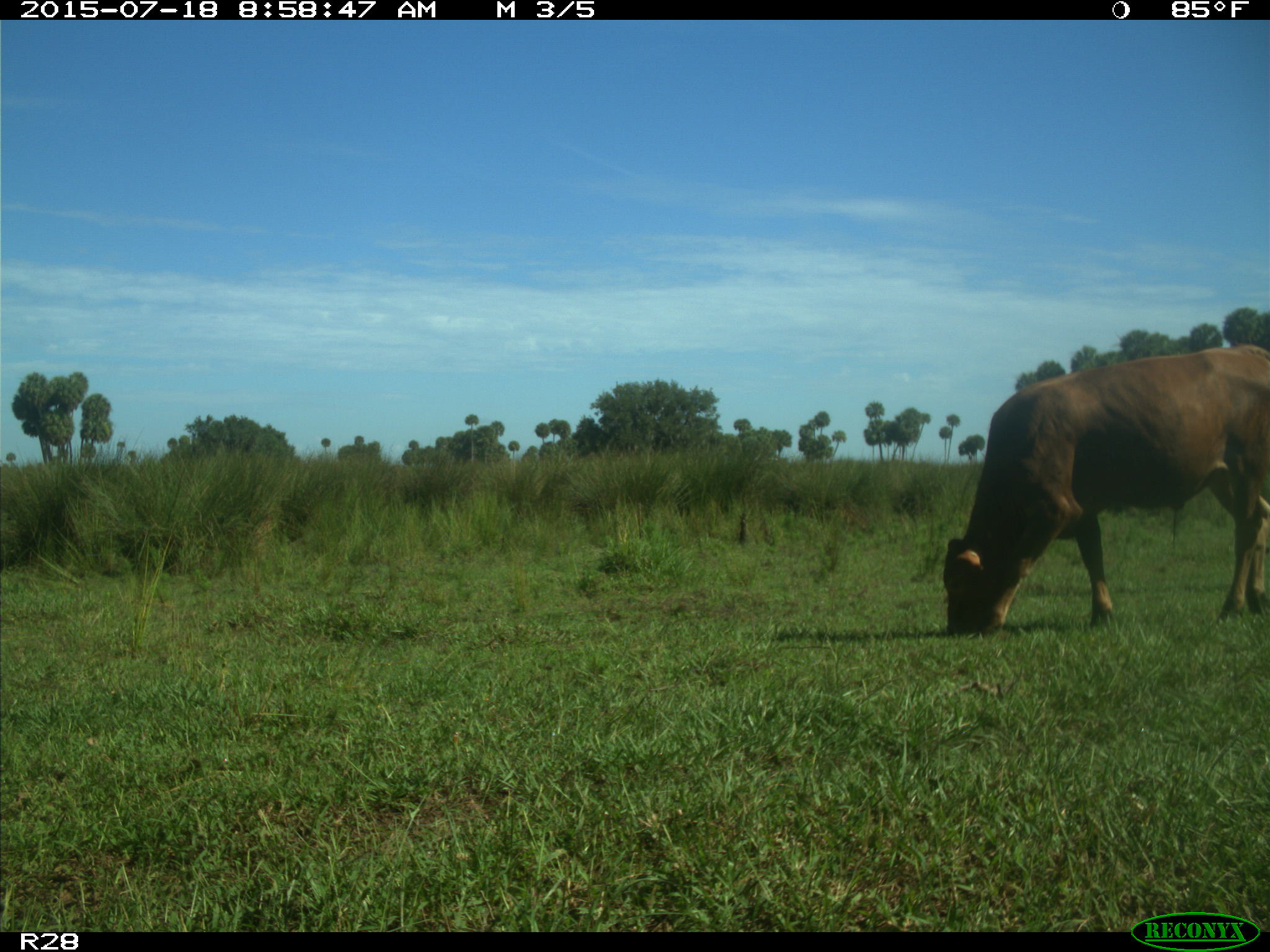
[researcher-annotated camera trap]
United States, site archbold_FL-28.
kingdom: Animalia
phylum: Chordata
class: Mammalia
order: Artiodactyla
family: Bovidae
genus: Bos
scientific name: Bos taurus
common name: domestic cow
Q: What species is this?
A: Bos taurus (domestic cow).